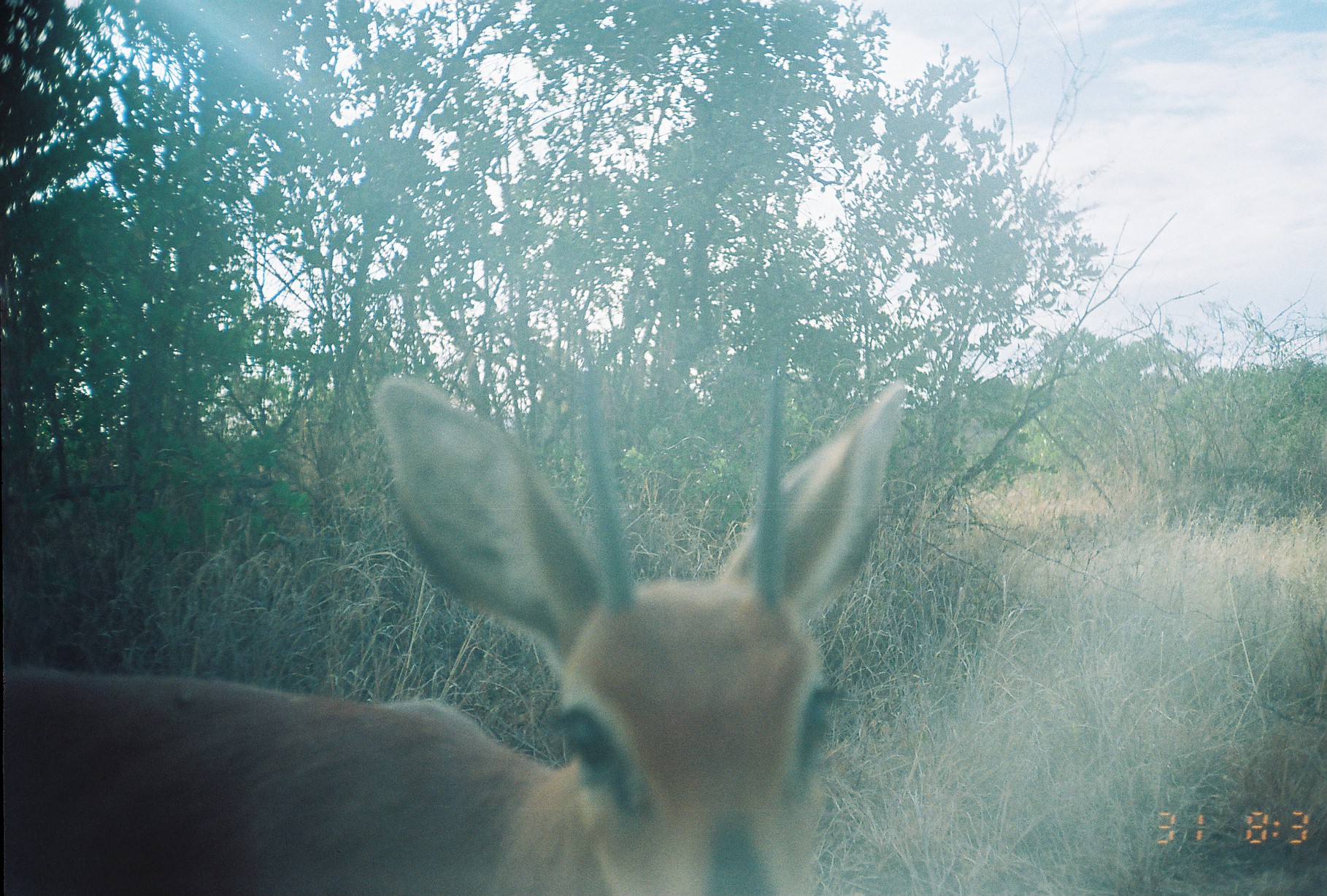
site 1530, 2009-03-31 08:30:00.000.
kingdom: Animalia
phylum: Chordata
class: Mammalia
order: Artiodactyla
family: Bovidae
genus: Raphicerus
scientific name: Raphicerus campestris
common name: steenbok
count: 1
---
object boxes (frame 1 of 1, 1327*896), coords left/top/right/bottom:
raphicerus campestris: 0/352/907/896